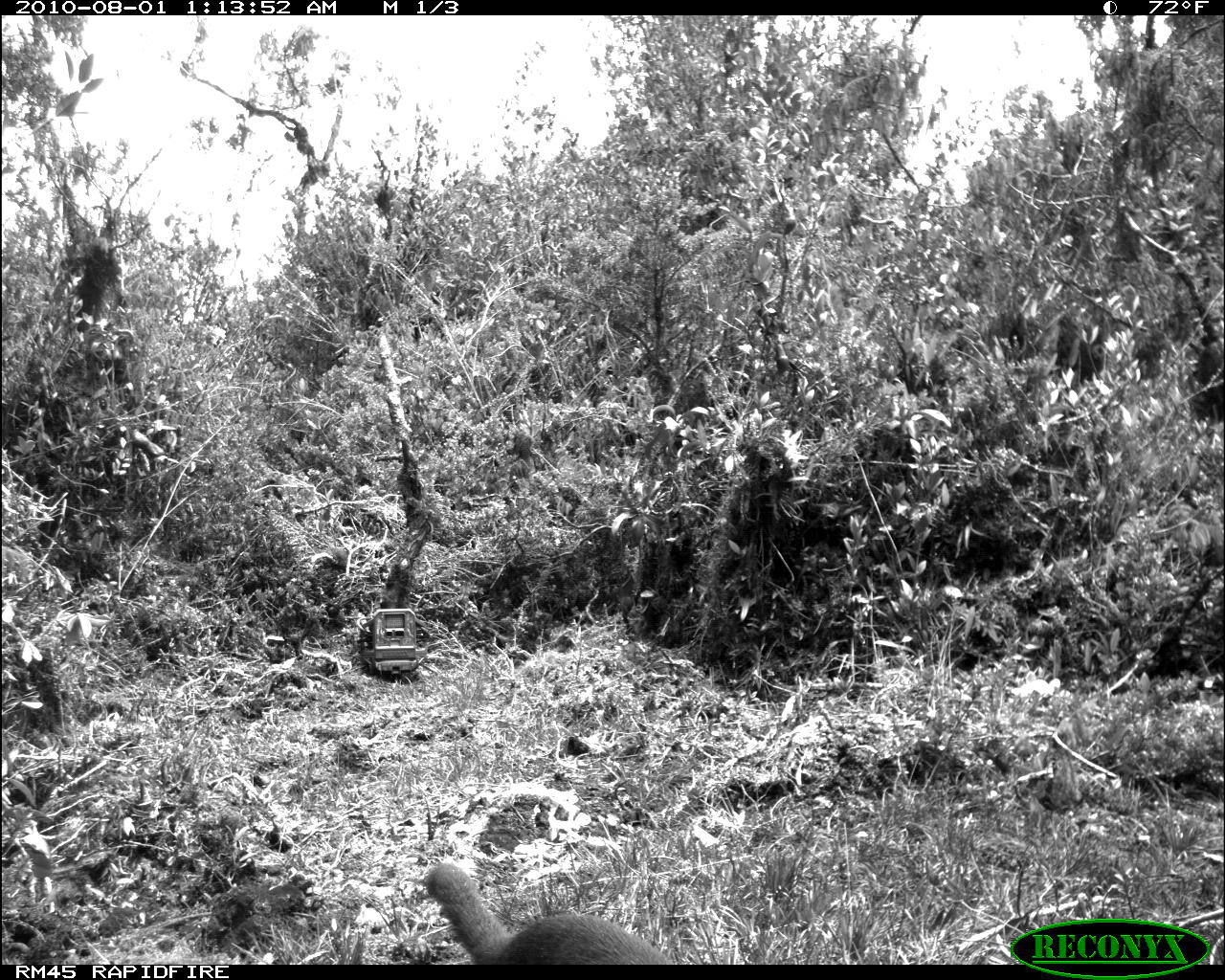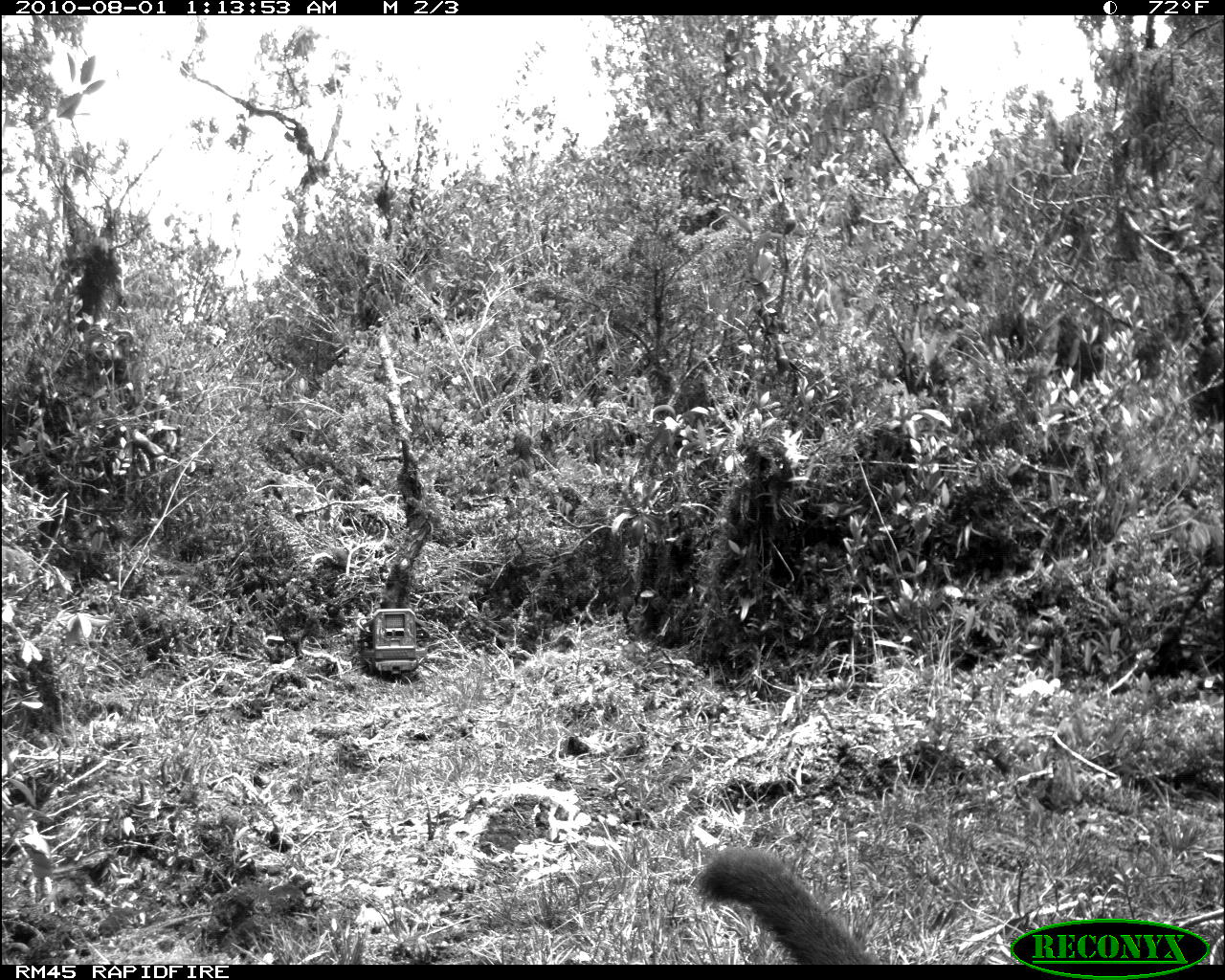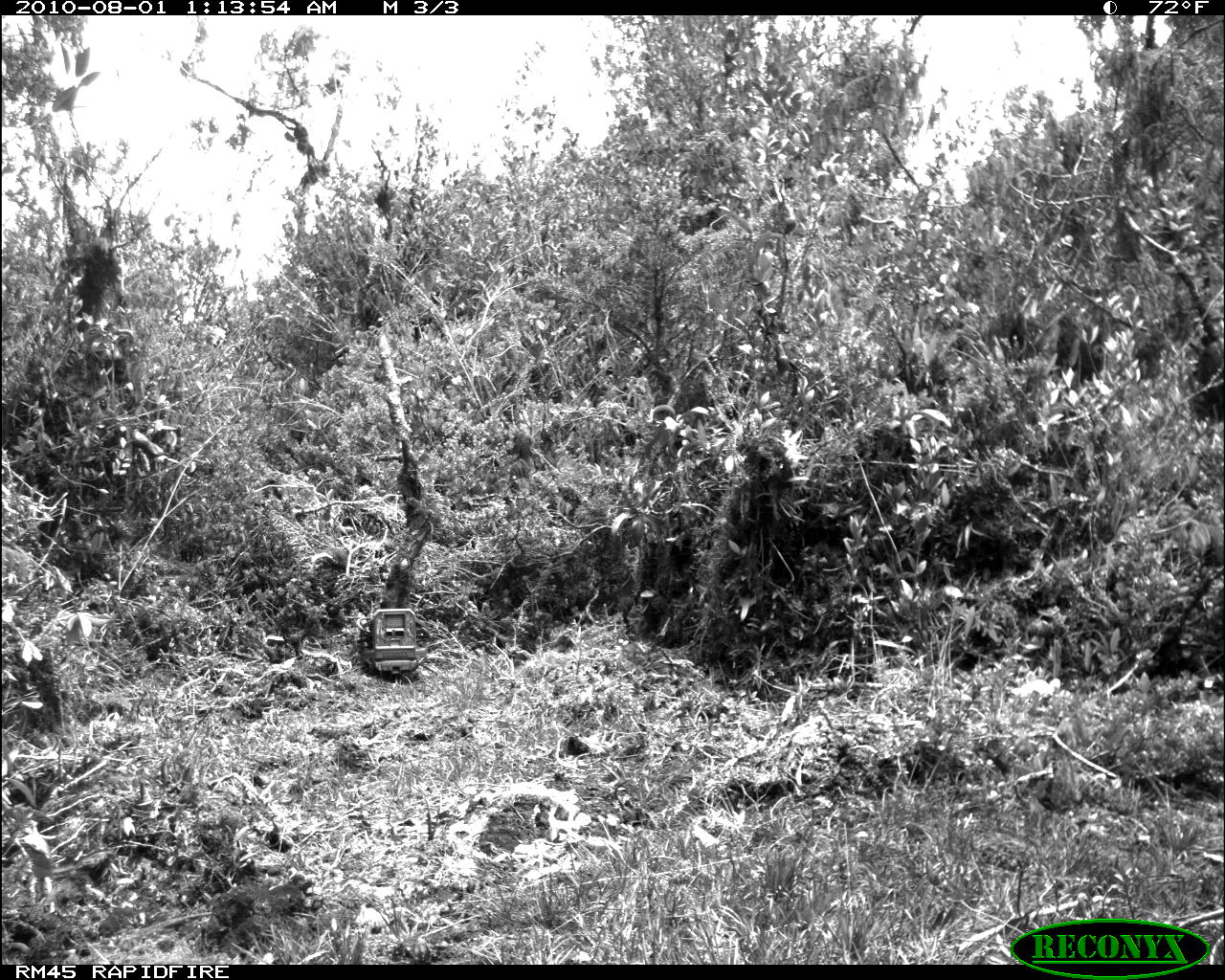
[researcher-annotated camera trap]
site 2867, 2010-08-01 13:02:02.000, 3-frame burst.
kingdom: Animalia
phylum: Chordata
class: Mammalia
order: Artiodactyla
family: Cervidae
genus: Muntiacus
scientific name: Muntiacus muntjak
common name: southern red muntjac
Muntiacus muntjak (southern red muntjac), count 1.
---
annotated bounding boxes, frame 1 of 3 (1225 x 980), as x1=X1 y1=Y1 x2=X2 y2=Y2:
muntiacus muntjak: x1=422 y1=861 x2=679 y2=965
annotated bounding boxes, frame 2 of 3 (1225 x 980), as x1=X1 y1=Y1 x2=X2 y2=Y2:
muntiacus muntjak: x1=693 y1=845 x2=881 y2=964